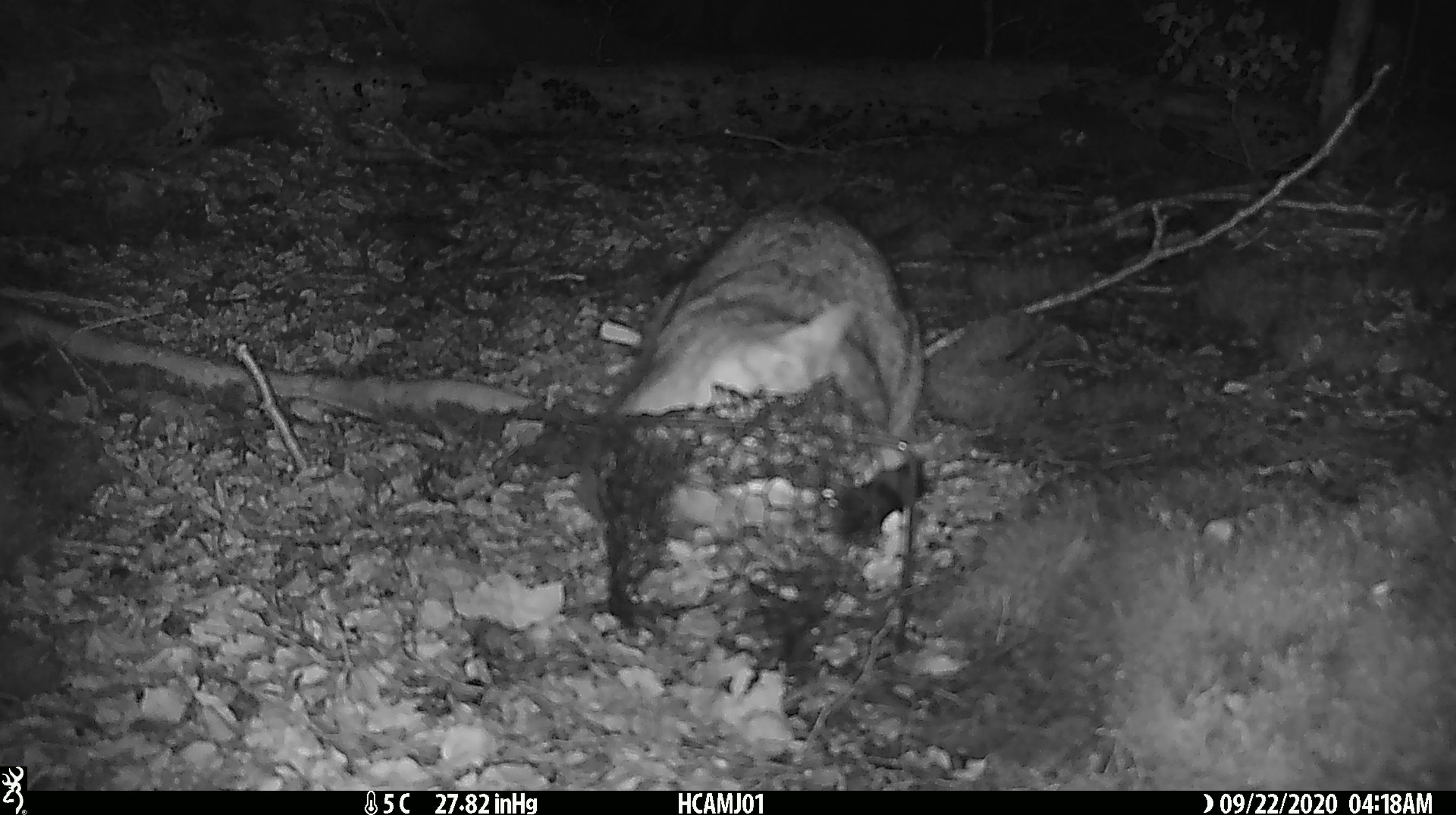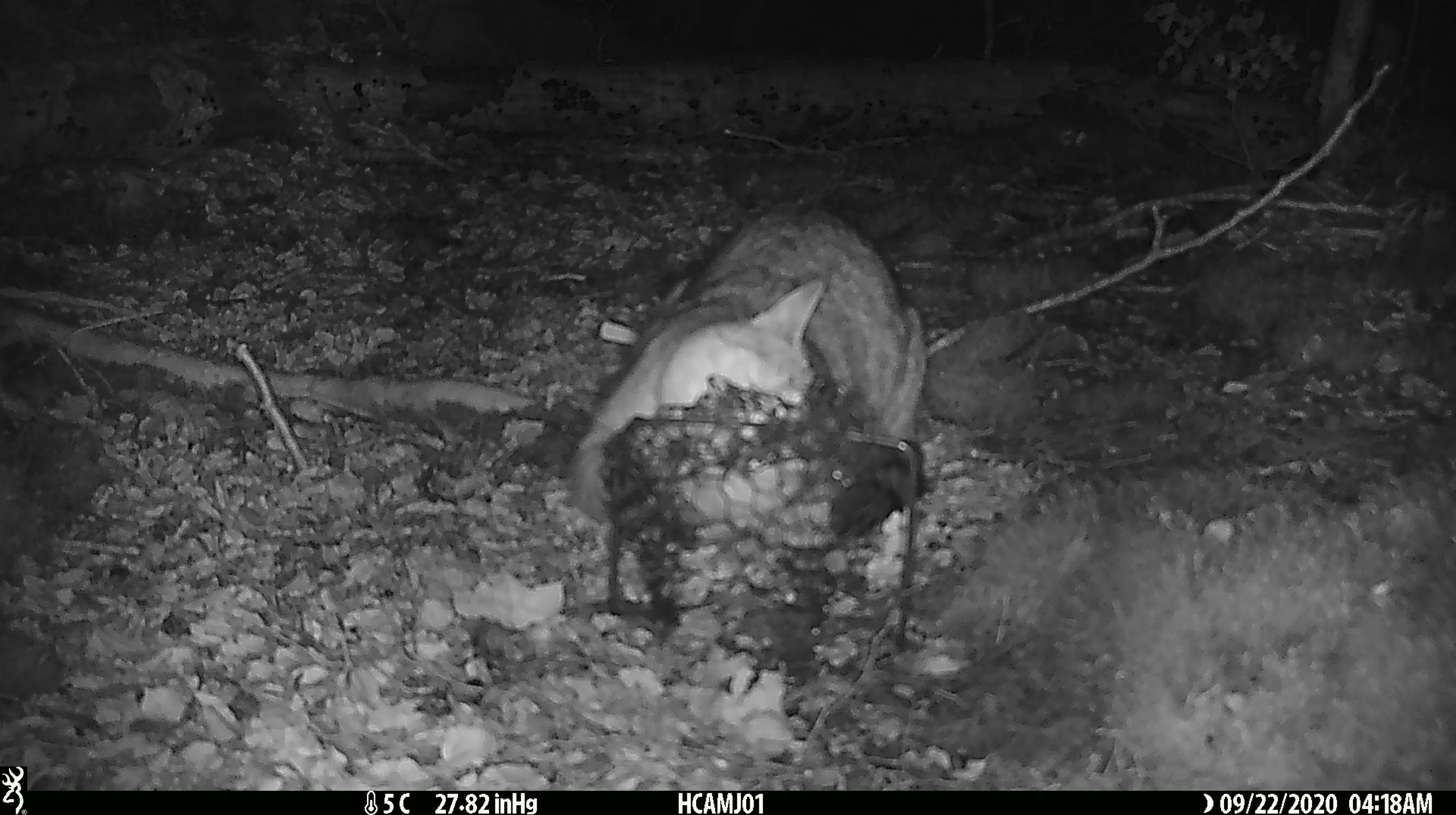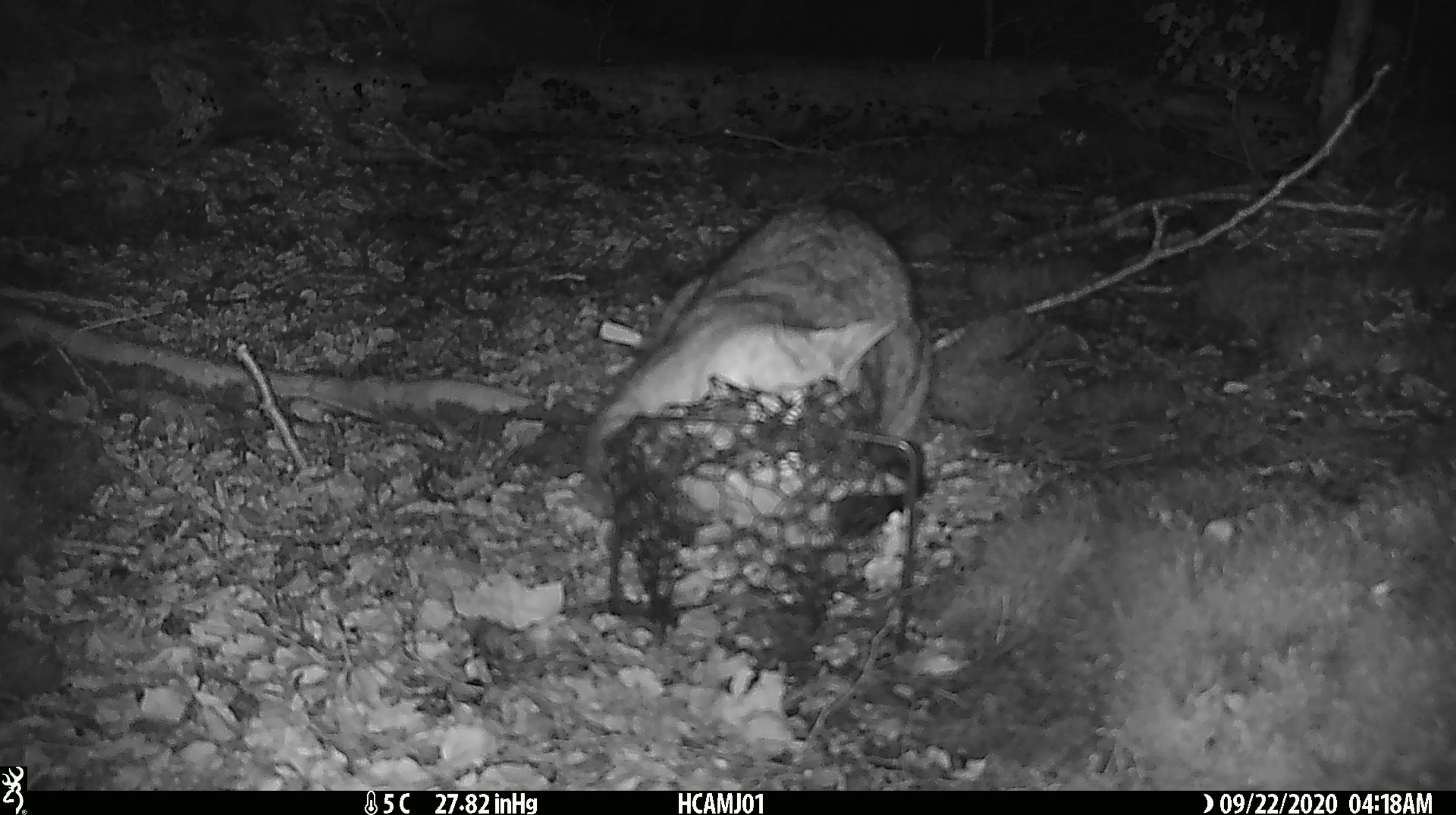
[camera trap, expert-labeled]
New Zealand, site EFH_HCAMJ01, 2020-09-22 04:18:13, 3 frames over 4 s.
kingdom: Animalia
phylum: Chordata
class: Mammalia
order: Carnivora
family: Felidae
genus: Felis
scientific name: Felis catus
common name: domestic cat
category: cat